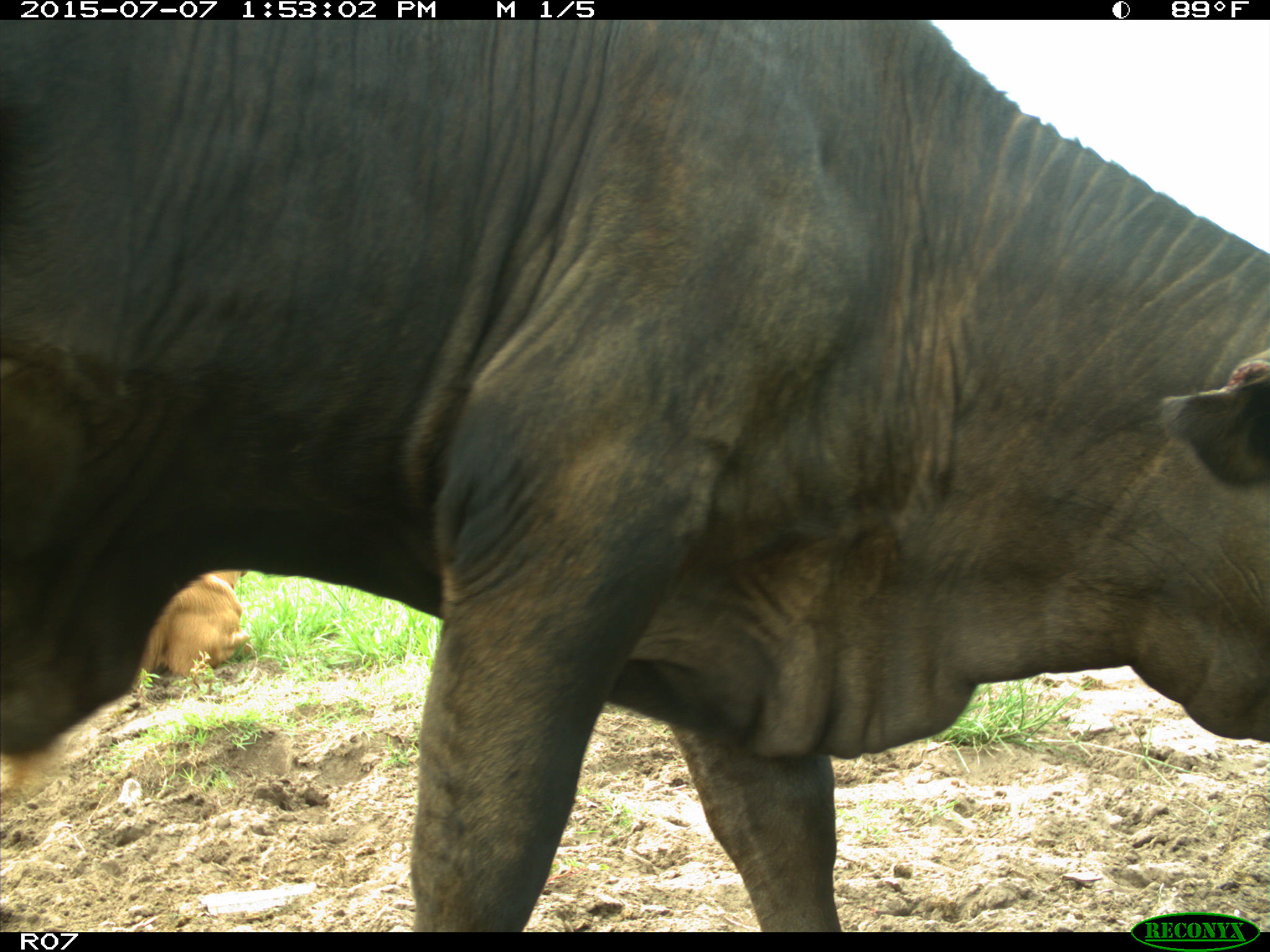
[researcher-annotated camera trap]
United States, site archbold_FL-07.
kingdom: Animalia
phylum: Chordata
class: Mammalia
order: Artiodactyla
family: Bovidae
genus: Bos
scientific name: Bos taurus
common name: domestic cow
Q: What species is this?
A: Bos taurus (domestic cow).